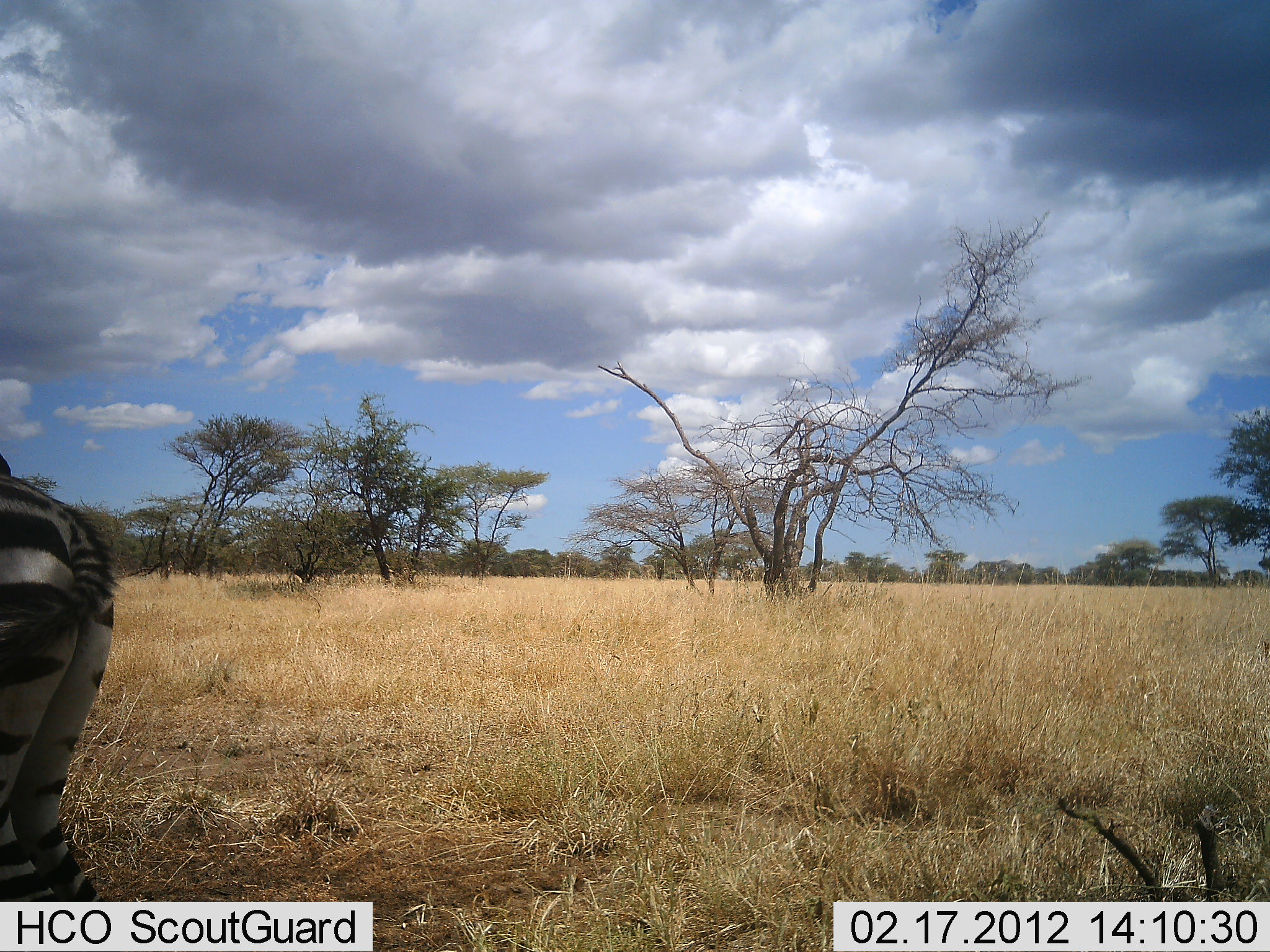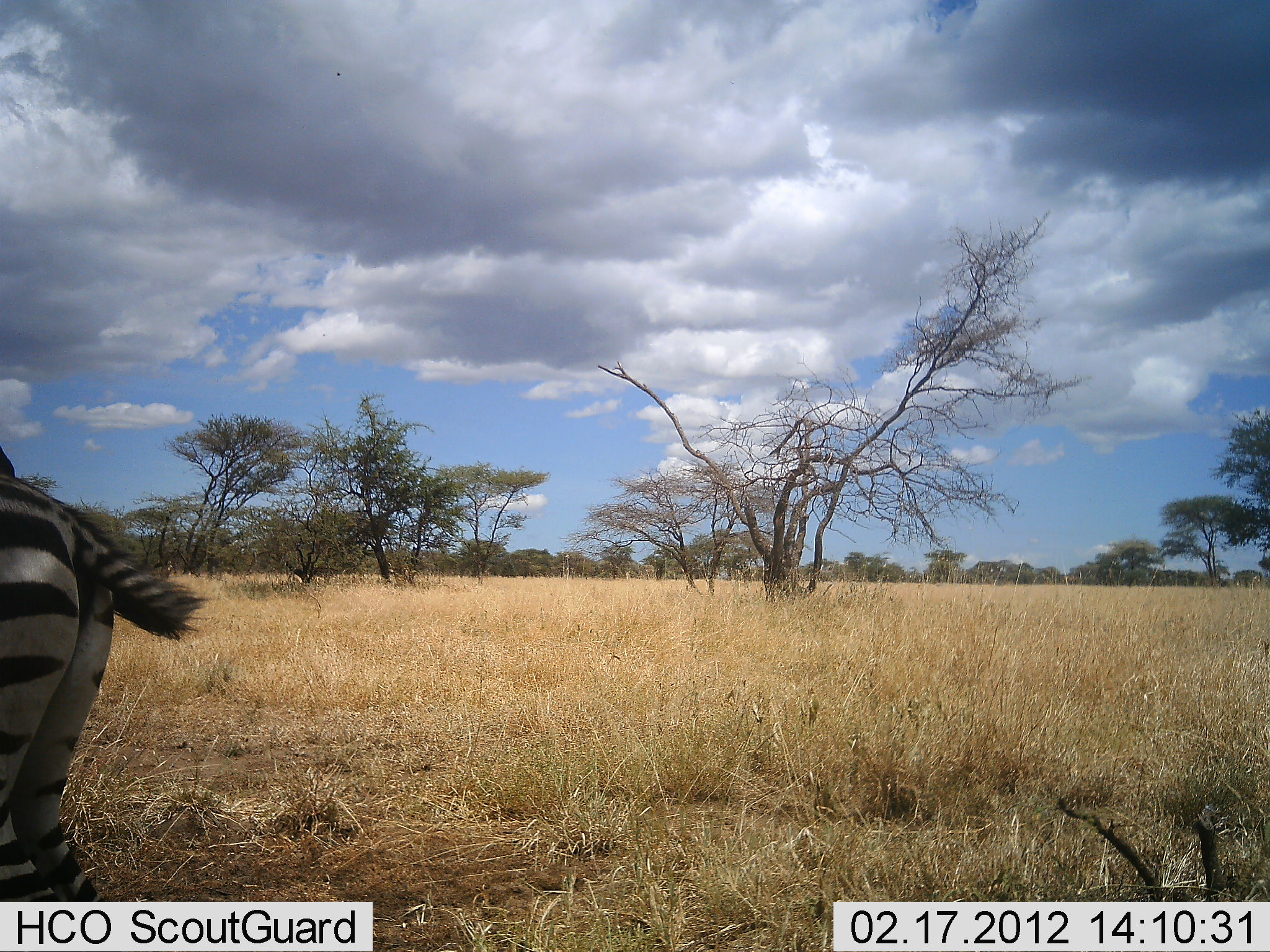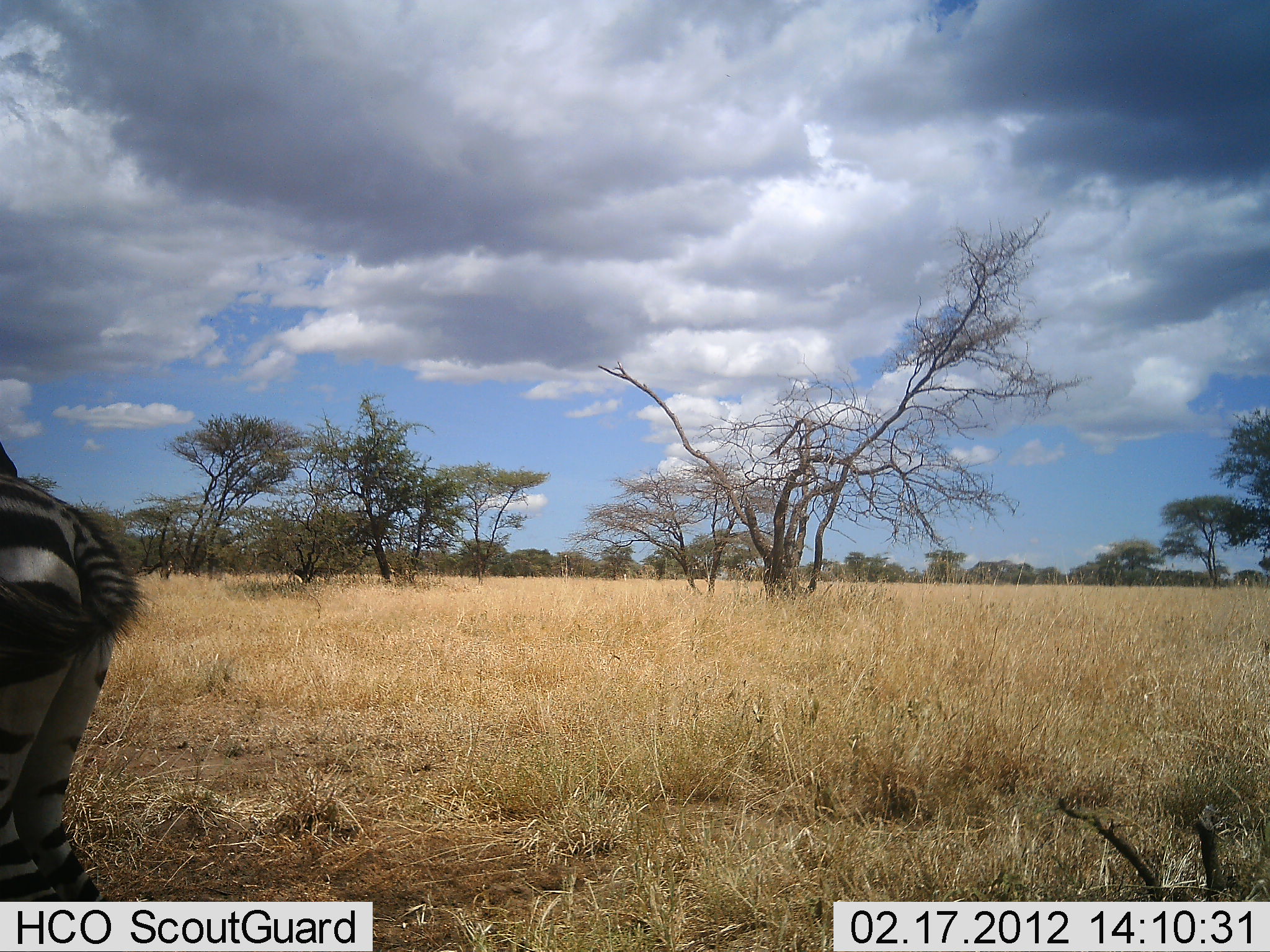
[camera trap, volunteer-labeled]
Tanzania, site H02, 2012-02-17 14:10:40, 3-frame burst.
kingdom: Animalia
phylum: Chordata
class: Mammalia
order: Perissodactyla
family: Equidae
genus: Equus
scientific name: Equus quagga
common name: plains zebra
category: zebra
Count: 1.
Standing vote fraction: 89%.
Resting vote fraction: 0%.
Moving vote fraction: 11%.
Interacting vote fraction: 0%.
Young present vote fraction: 6%.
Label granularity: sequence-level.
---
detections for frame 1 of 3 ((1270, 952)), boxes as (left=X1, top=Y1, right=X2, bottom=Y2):
animal: (left=0, top=455, right=119, bottom=902)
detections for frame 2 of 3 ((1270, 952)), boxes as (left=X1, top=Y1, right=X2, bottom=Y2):
animal: (left=0, top=443, right=209, bottom=902)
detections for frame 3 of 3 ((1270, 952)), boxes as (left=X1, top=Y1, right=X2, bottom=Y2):
animal: (left=0, top=440, right=153, bottom=902)